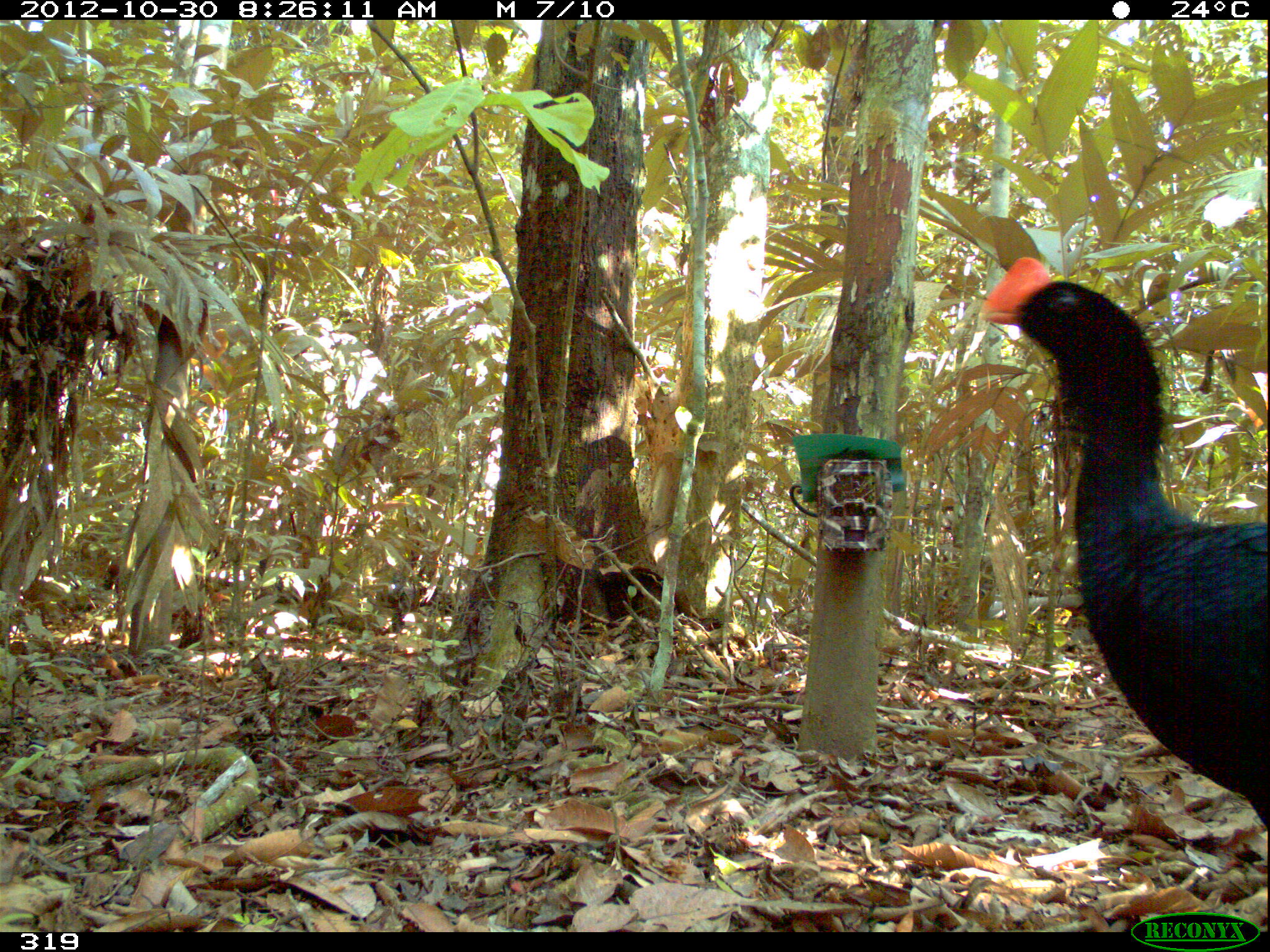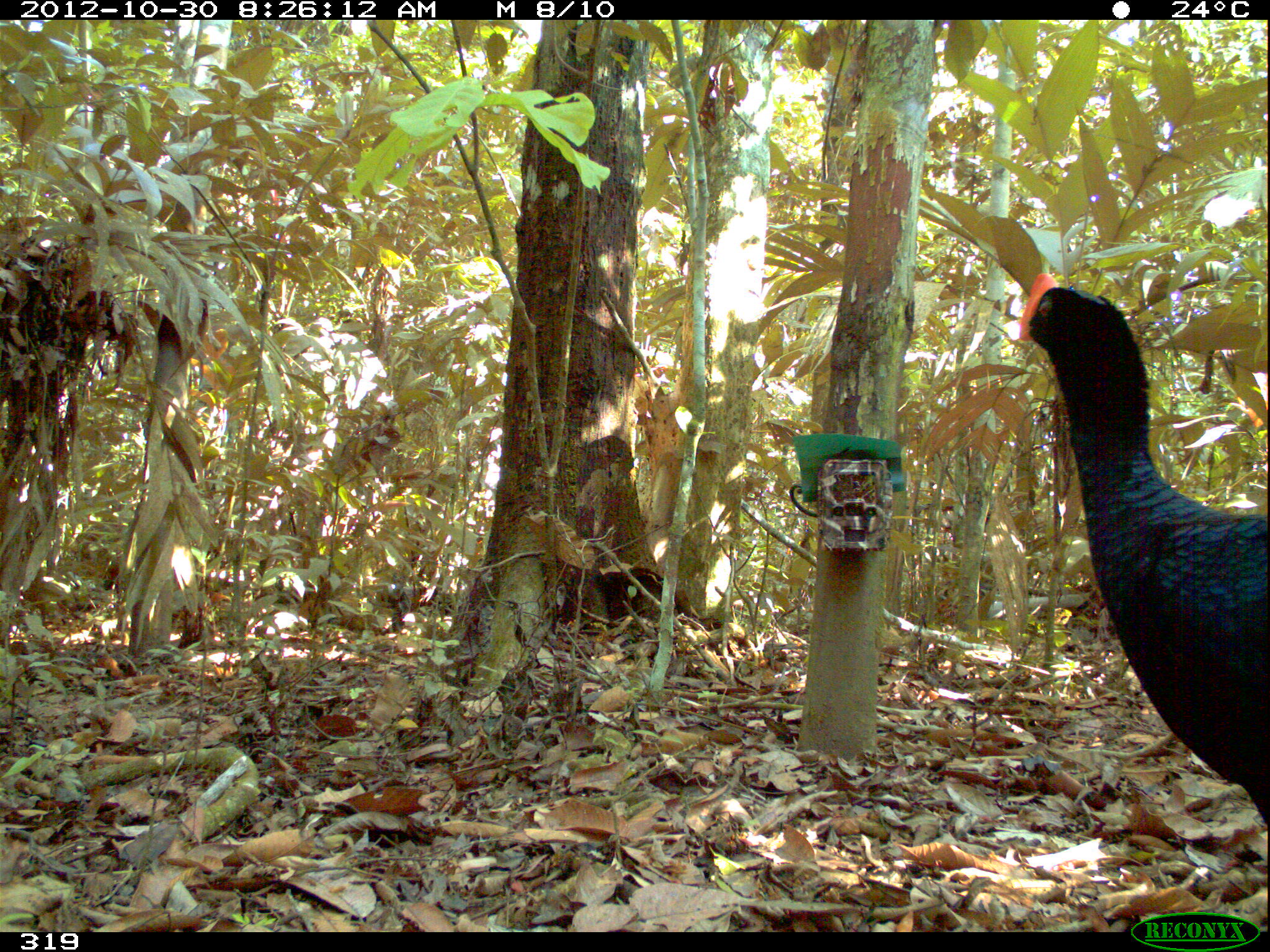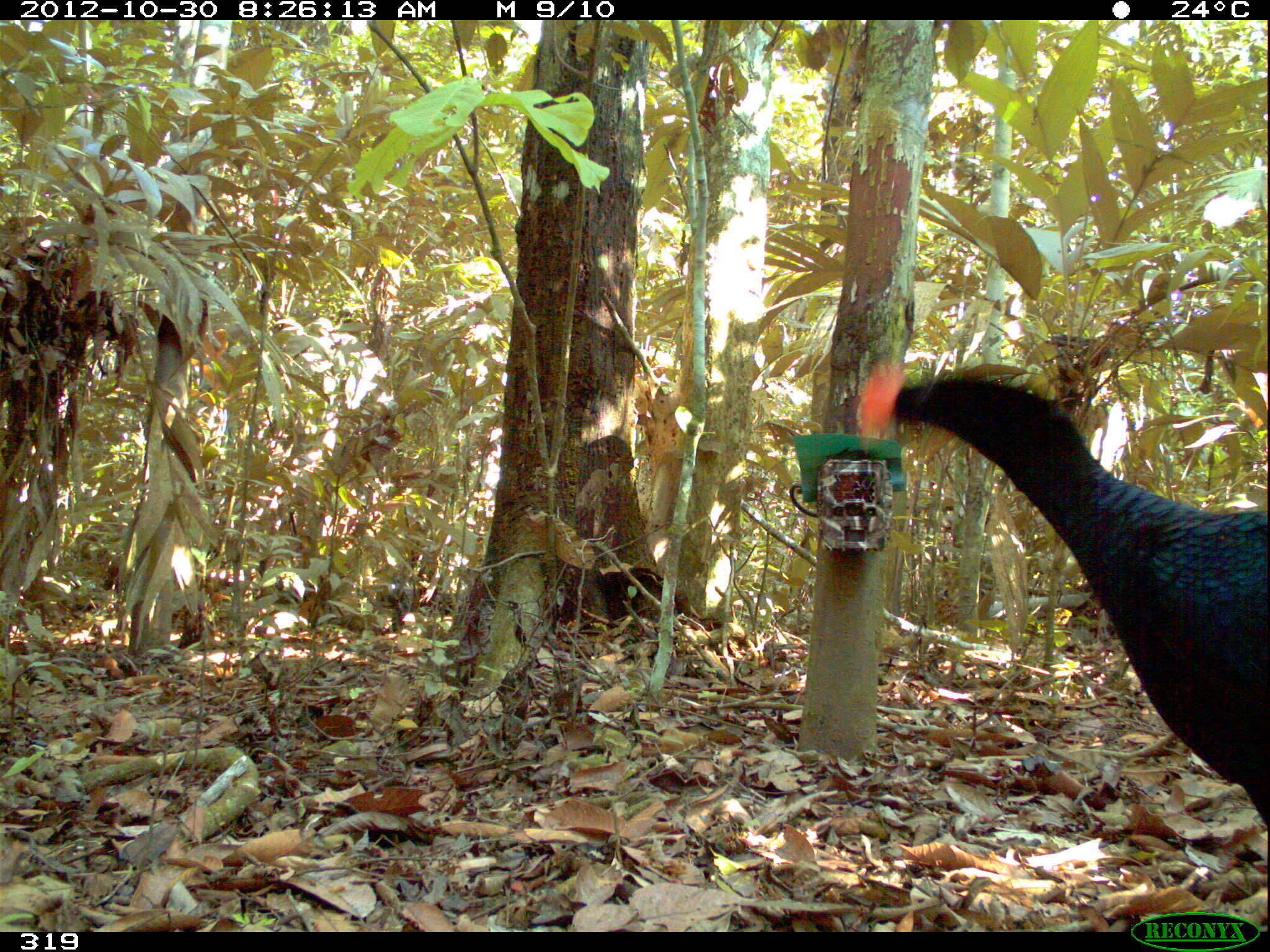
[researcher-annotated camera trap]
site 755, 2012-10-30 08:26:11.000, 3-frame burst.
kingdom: Animalia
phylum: Chordata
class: Aves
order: Galliformes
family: Cracidae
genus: Mitu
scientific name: Mitu tuberosum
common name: razor-billed curassow